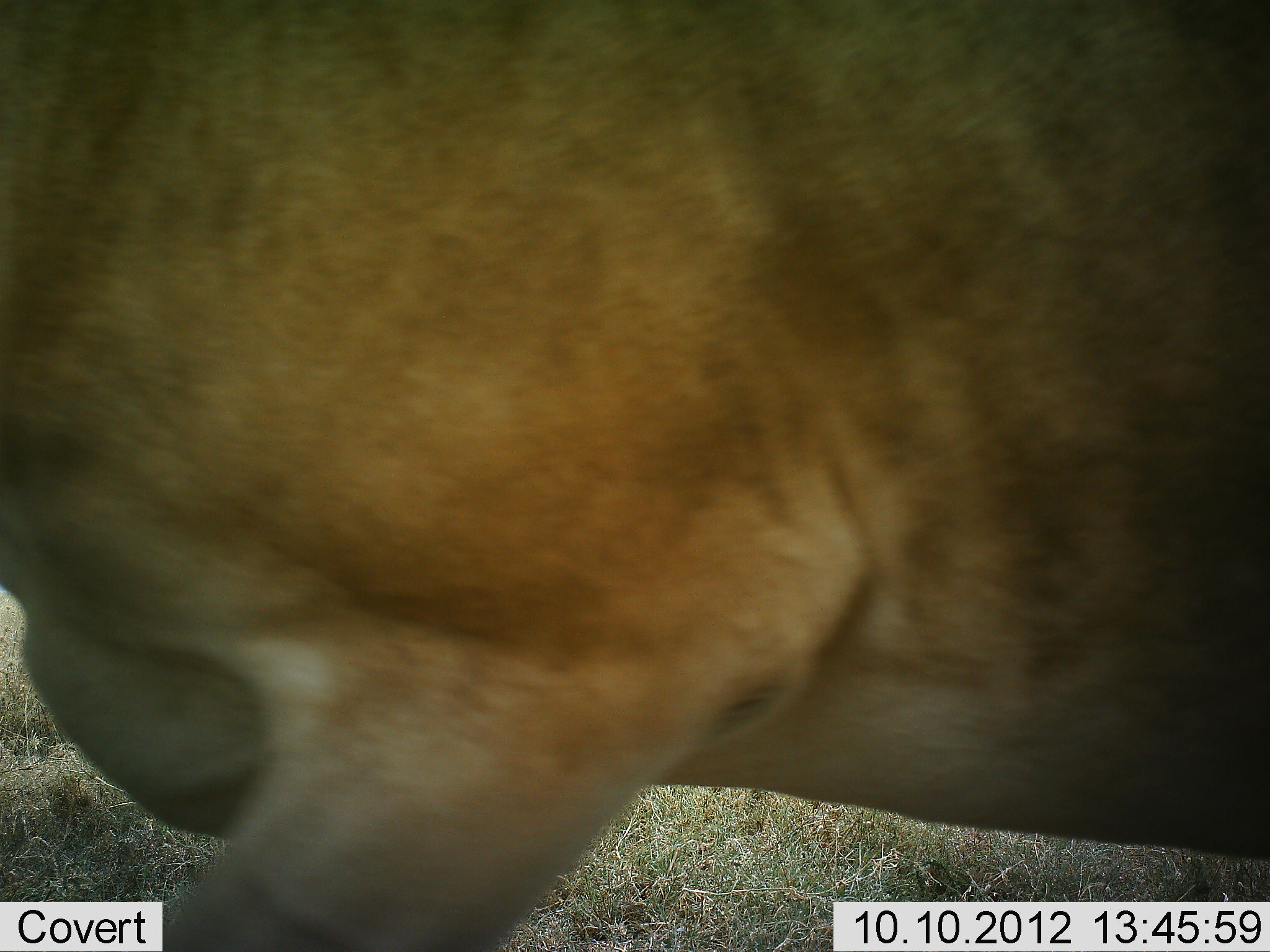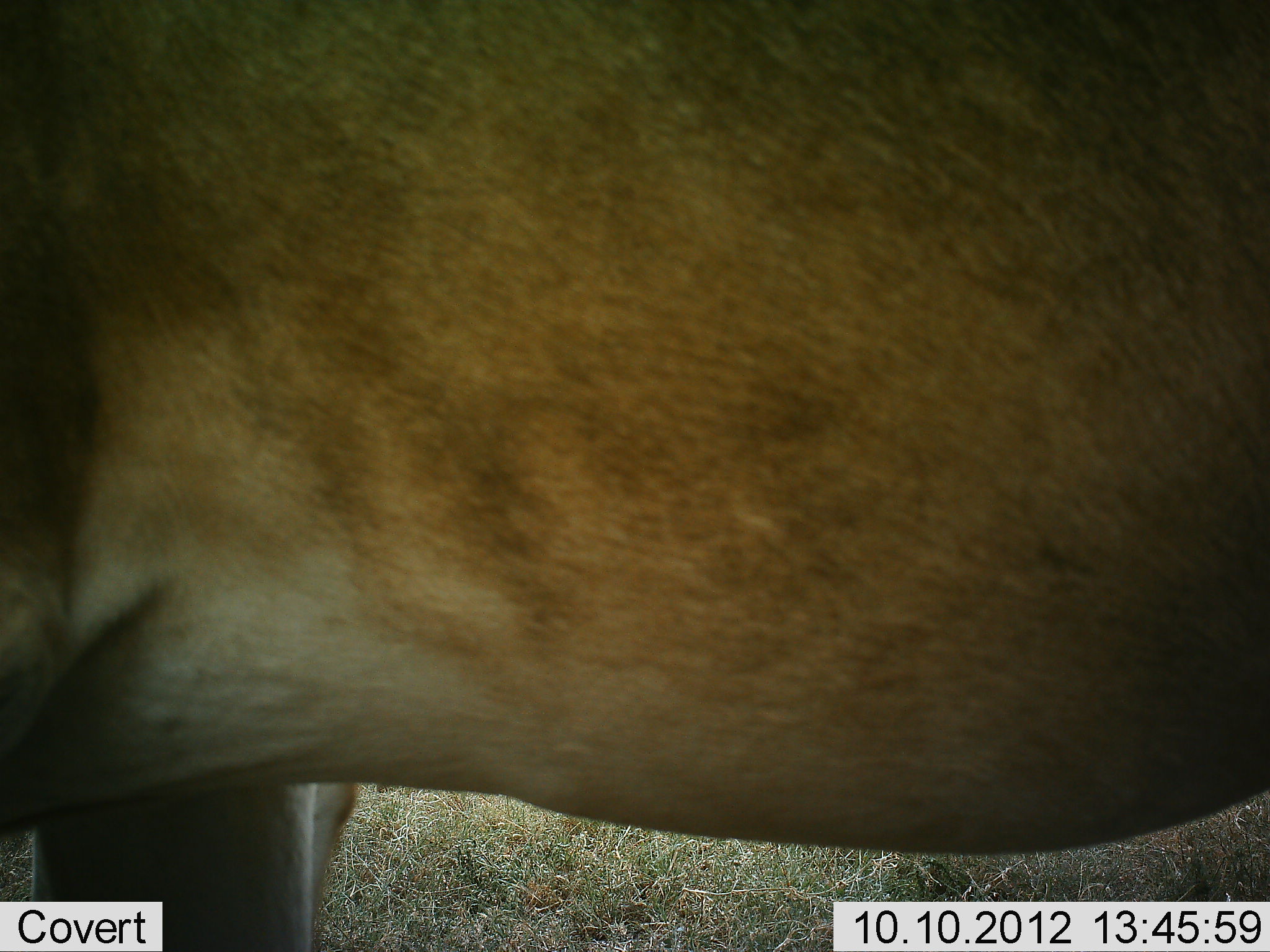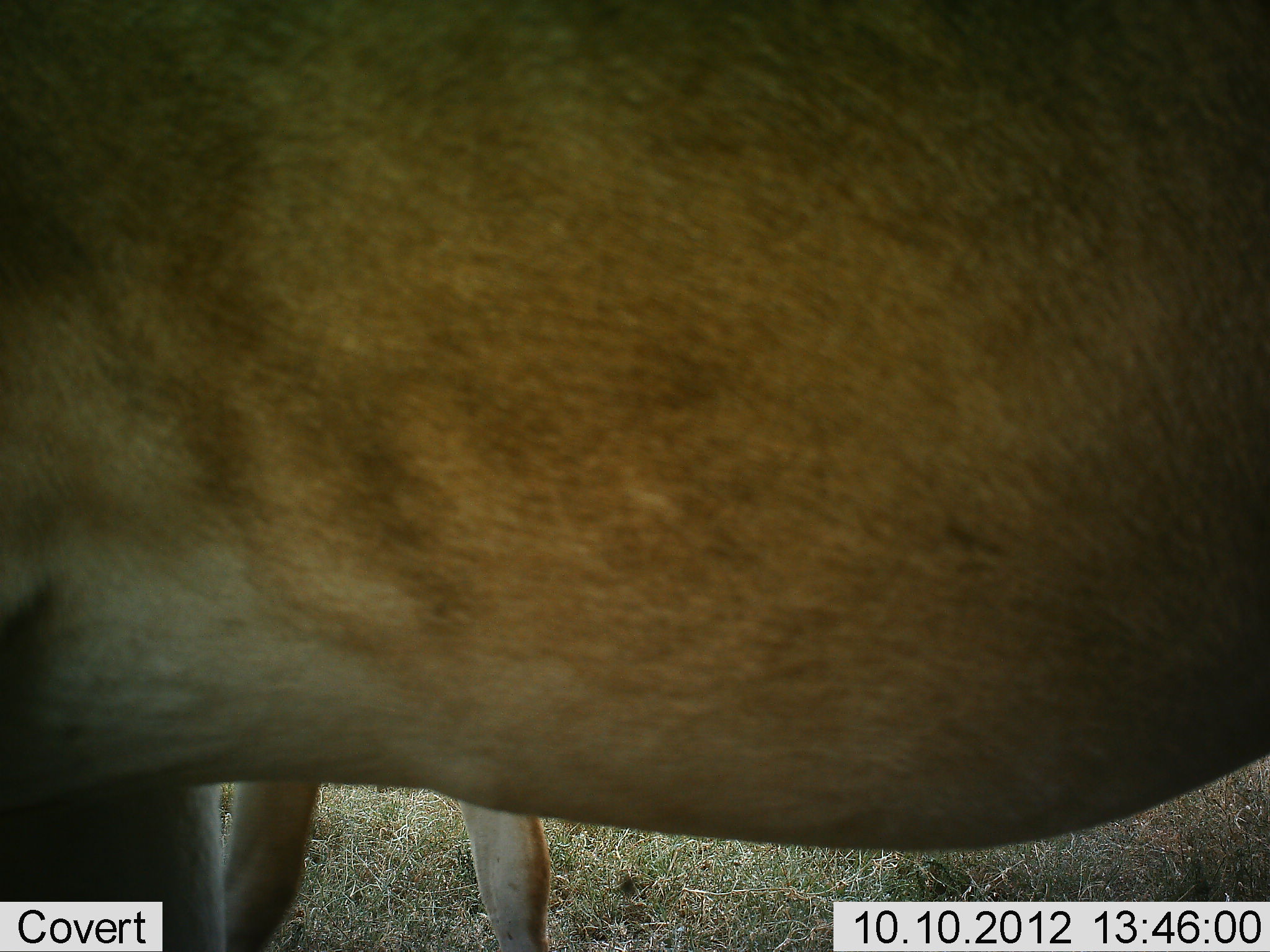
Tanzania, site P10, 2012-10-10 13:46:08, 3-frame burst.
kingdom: Animalia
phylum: Chordata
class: Mammalia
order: Artiodactyla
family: Bovidae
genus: Alcelaphus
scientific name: Alcelaphus buselaphus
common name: hartebeest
Hartebeest (Alcelaphus buselaphus), count 2. Behavior (volunteer vote fractions): standing 30%, resting 0%, moving 70%, interacting 0%. Young present (vote fraction): 20%. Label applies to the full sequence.